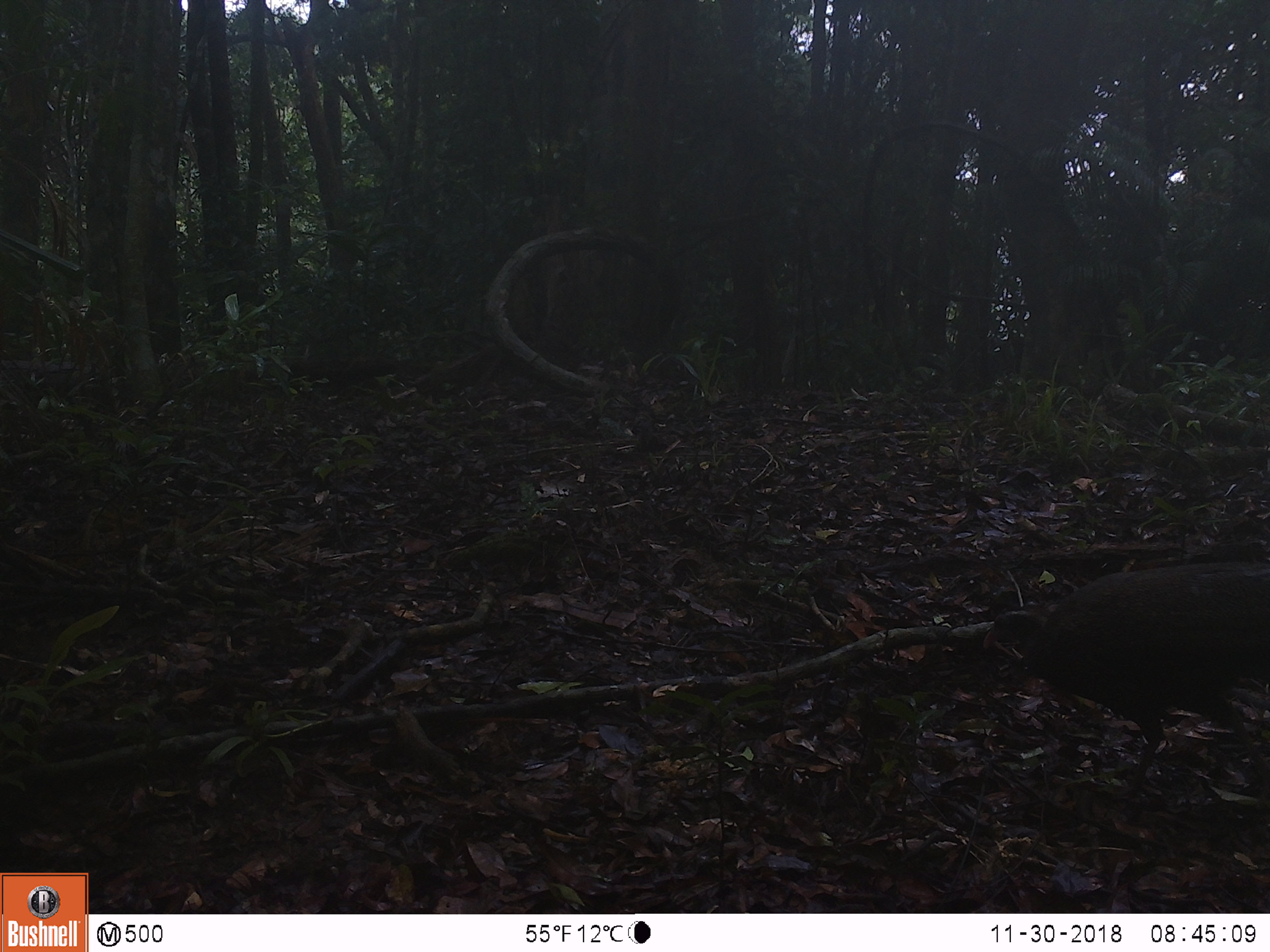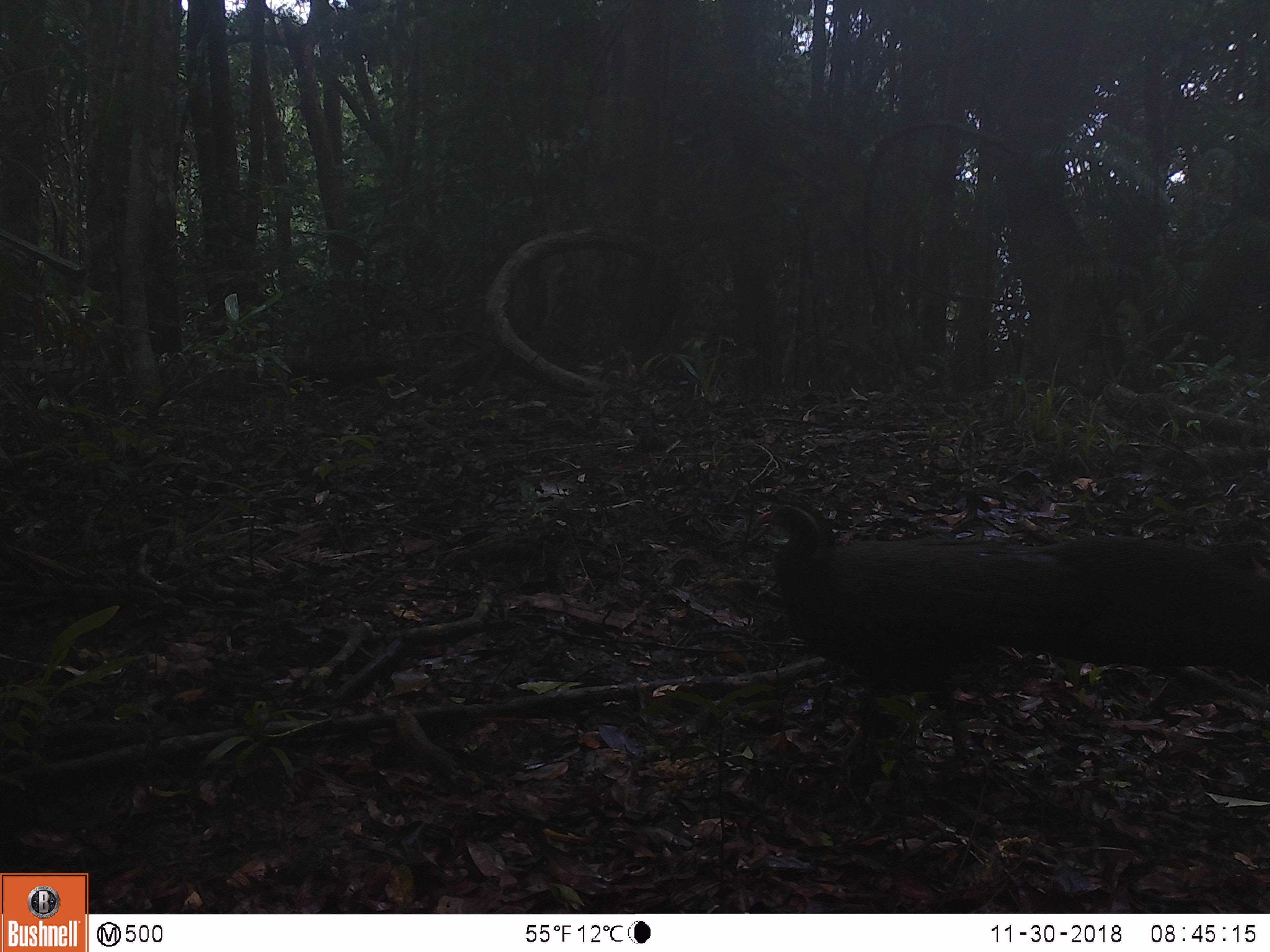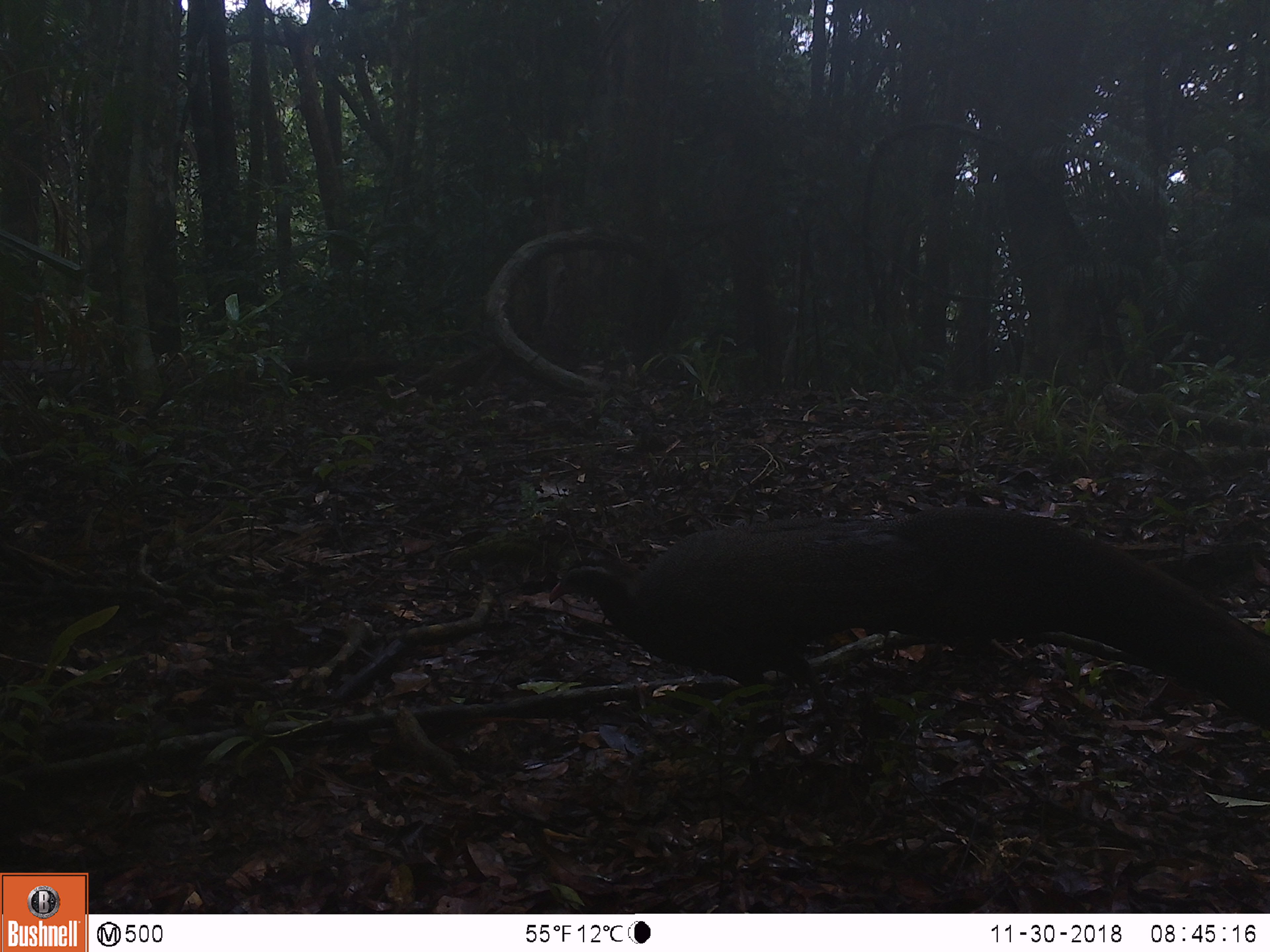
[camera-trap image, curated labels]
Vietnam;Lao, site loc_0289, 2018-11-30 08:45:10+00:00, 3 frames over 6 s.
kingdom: Animalia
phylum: Chordata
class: Aves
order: Galliformes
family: Phasianidae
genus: Rheinardia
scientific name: Rheinardia ocellata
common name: crested argus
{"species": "crested argus (Rheinardia ocellata)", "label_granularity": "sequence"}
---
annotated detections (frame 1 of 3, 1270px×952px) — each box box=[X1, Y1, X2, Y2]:
crested argus: box=[981, 553, 1270, 801]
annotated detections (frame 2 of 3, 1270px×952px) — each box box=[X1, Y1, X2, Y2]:
crested argus: box=[754, 504, 1270, 779]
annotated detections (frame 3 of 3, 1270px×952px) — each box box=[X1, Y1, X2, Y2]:
crested argus: box=[548, 505, 1270, 720]